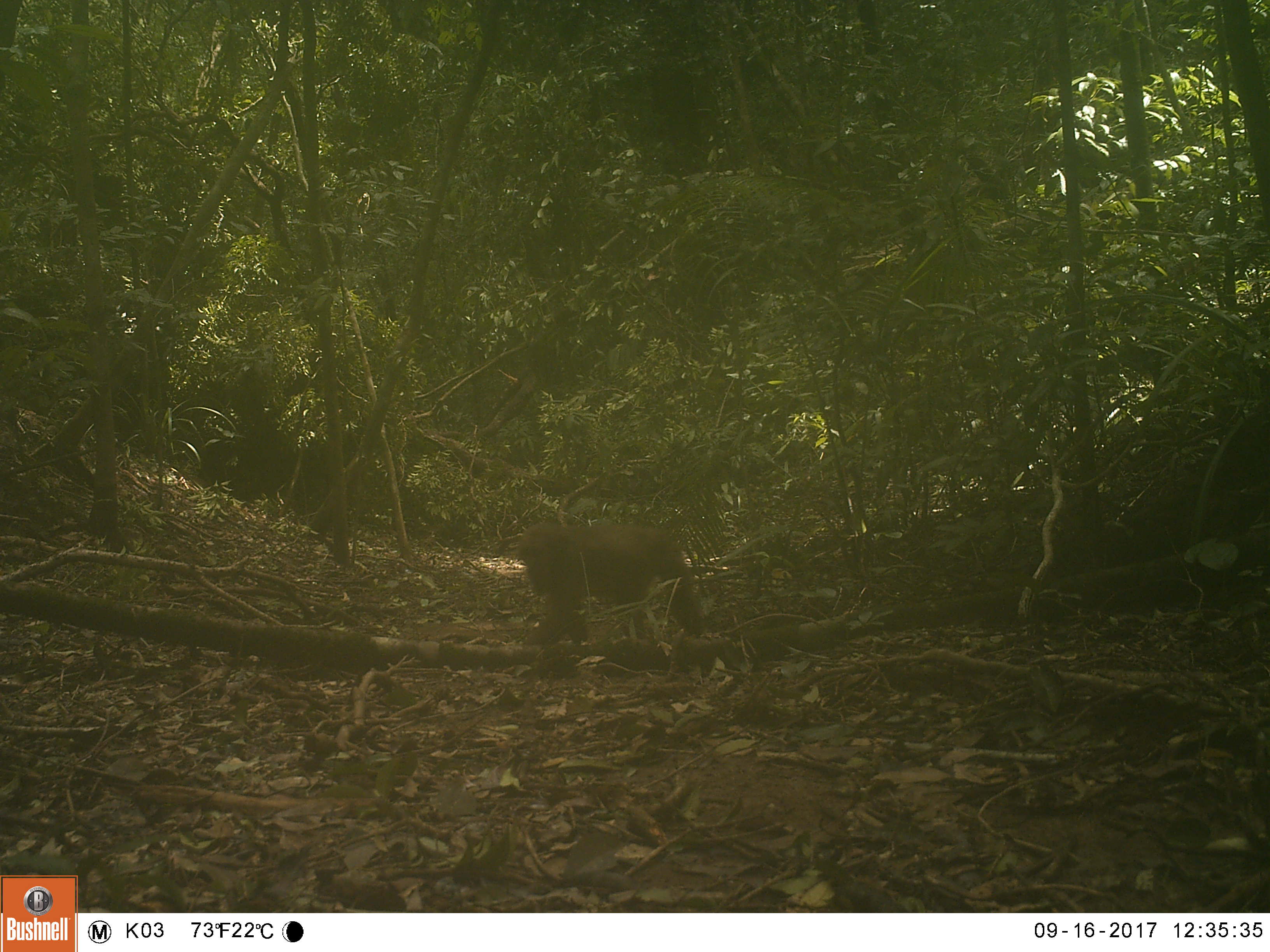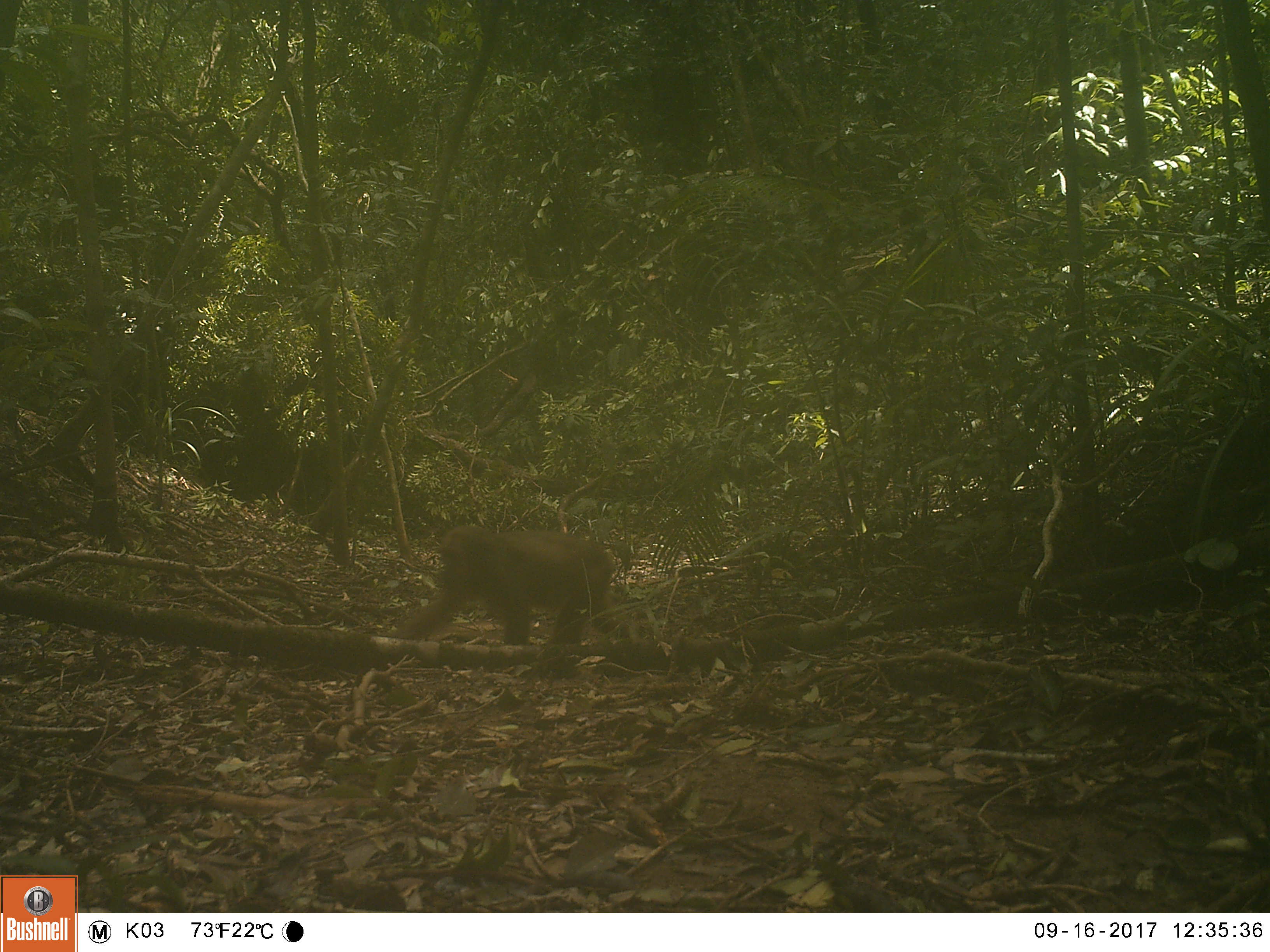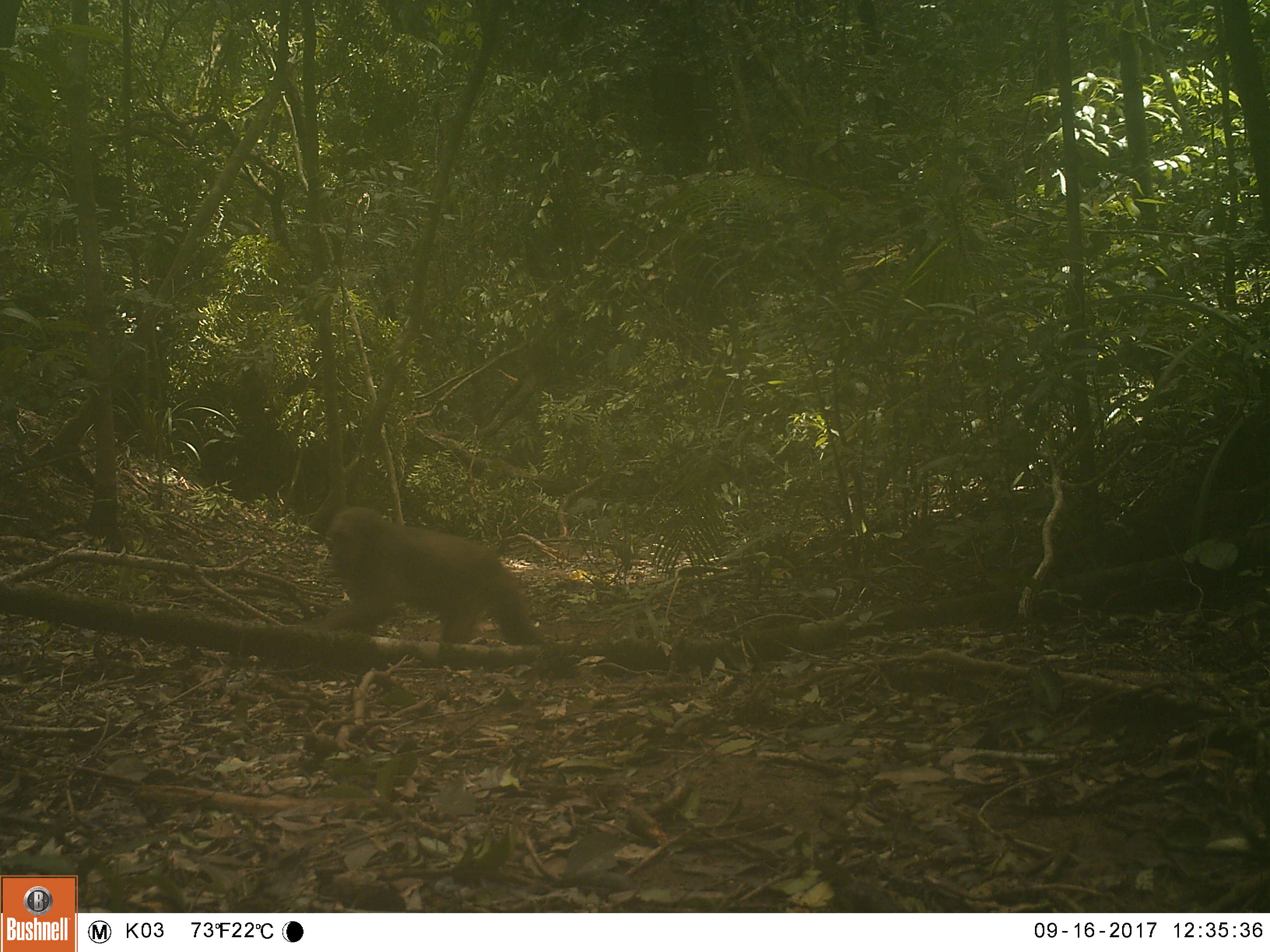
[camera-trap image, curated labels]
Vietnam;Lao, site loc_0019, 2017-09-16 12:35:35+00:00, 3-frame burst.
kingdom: Animalia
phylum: Chordata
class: Mammalia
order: Primates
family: Cercopithecidae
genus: Macaca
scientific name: Macaca arctoides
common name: stump-tailed macaque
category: stump tailed macaque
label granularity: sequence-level